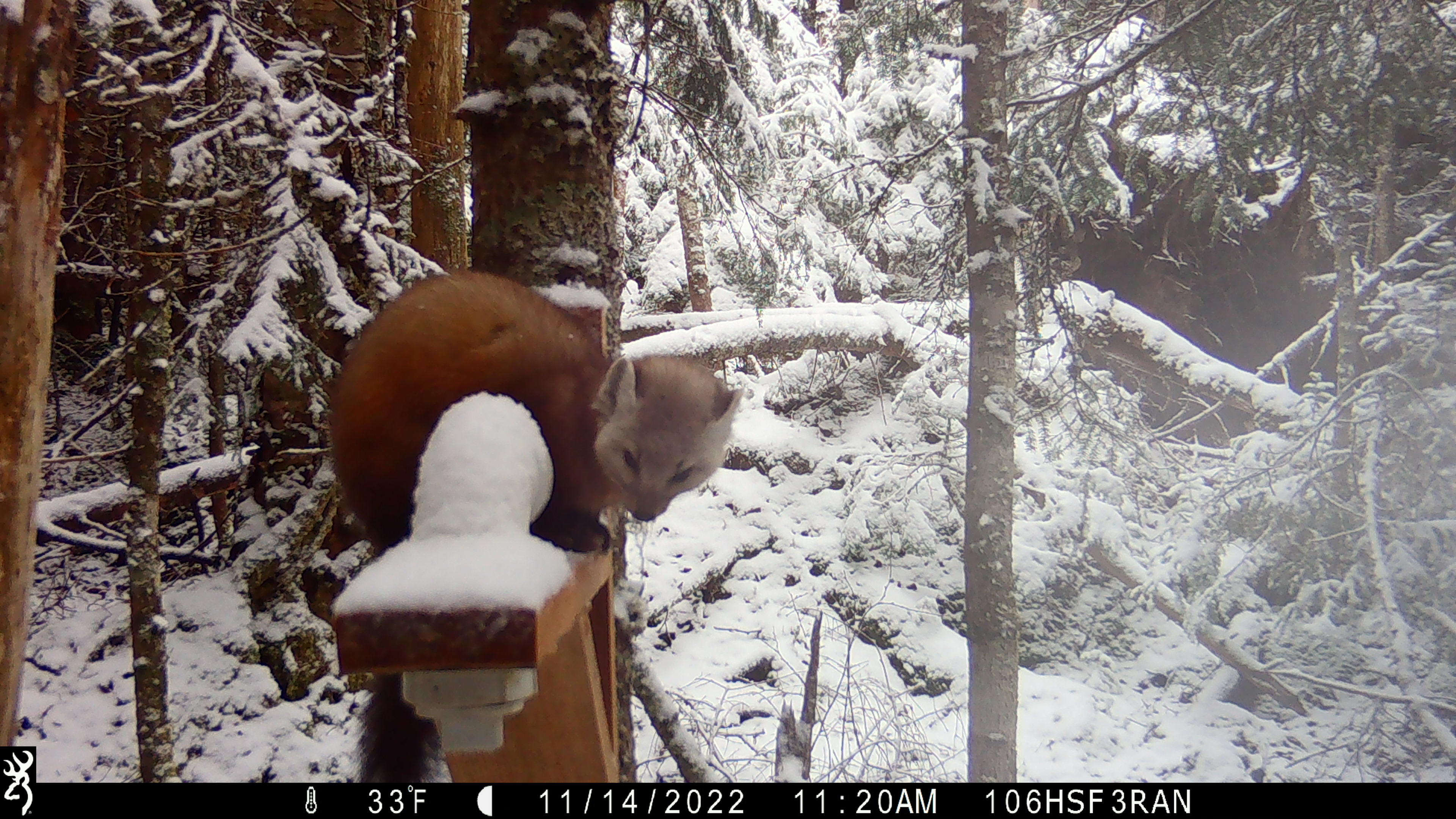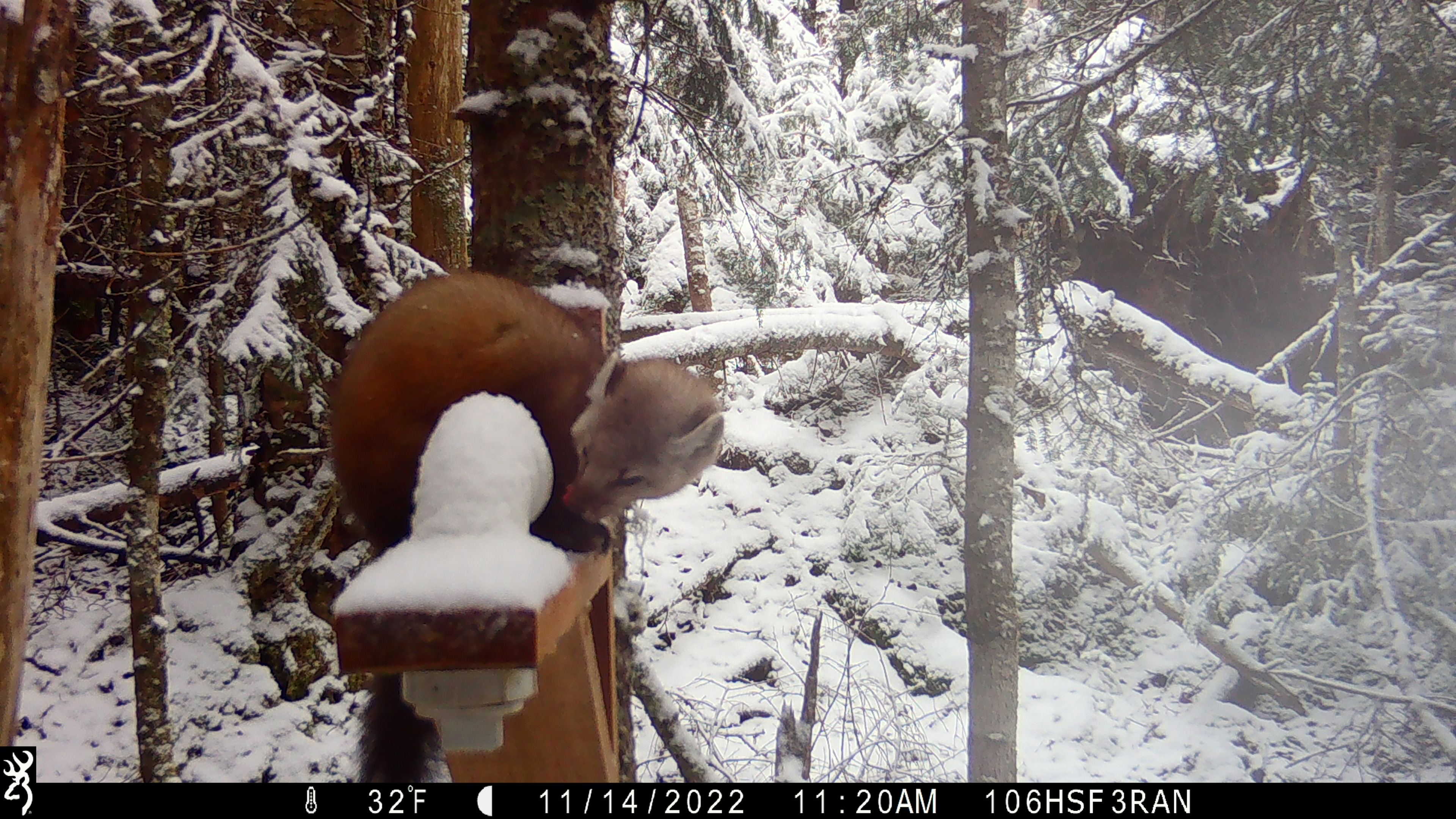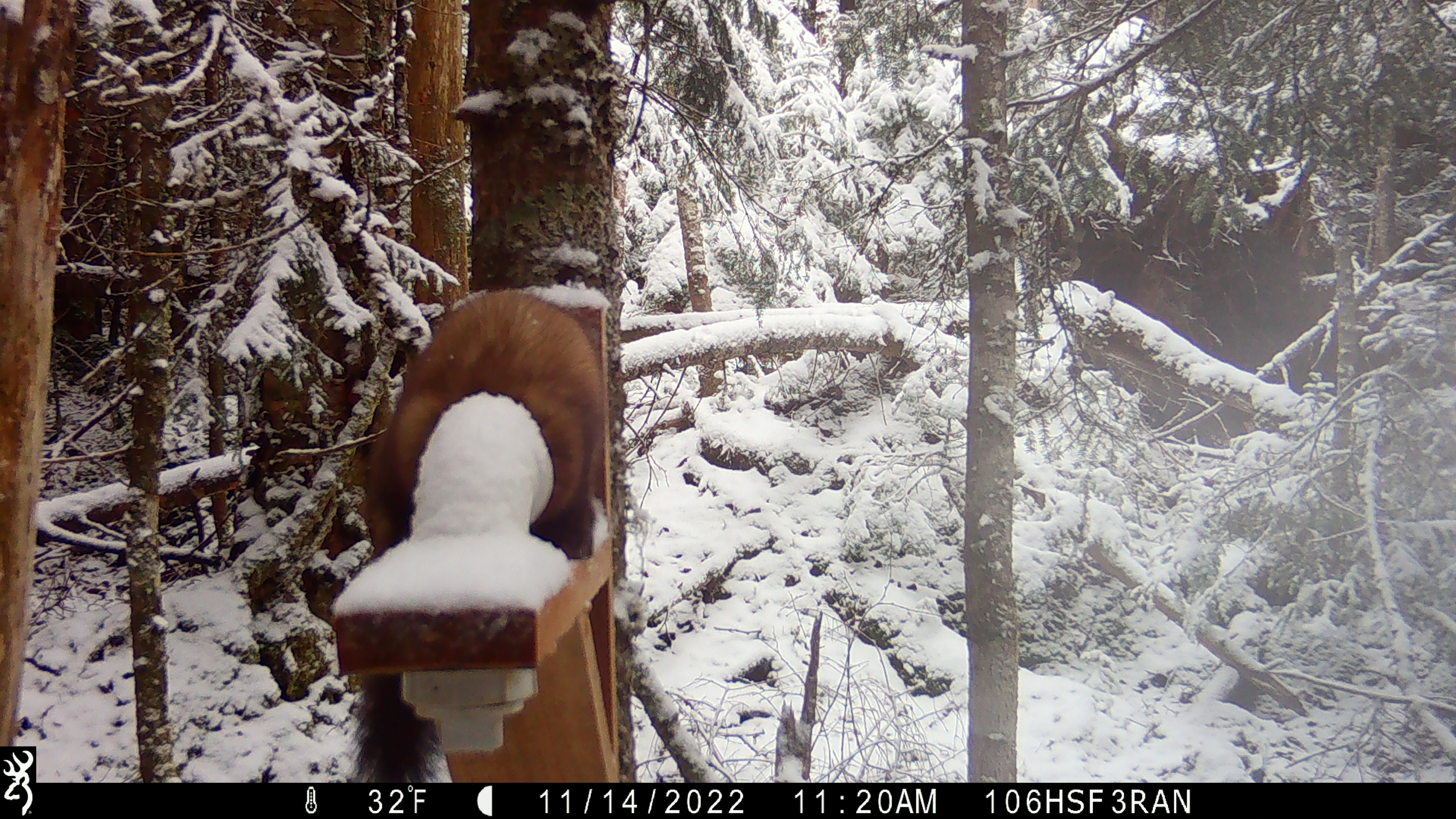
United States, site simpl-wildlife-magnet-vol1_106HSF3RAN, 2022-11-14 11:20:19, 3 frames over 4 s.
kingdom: Animalia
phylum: Chordata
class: Mammalia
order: Carnivora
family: Mustelidae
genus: Martes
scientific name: Martes americana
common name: american marten